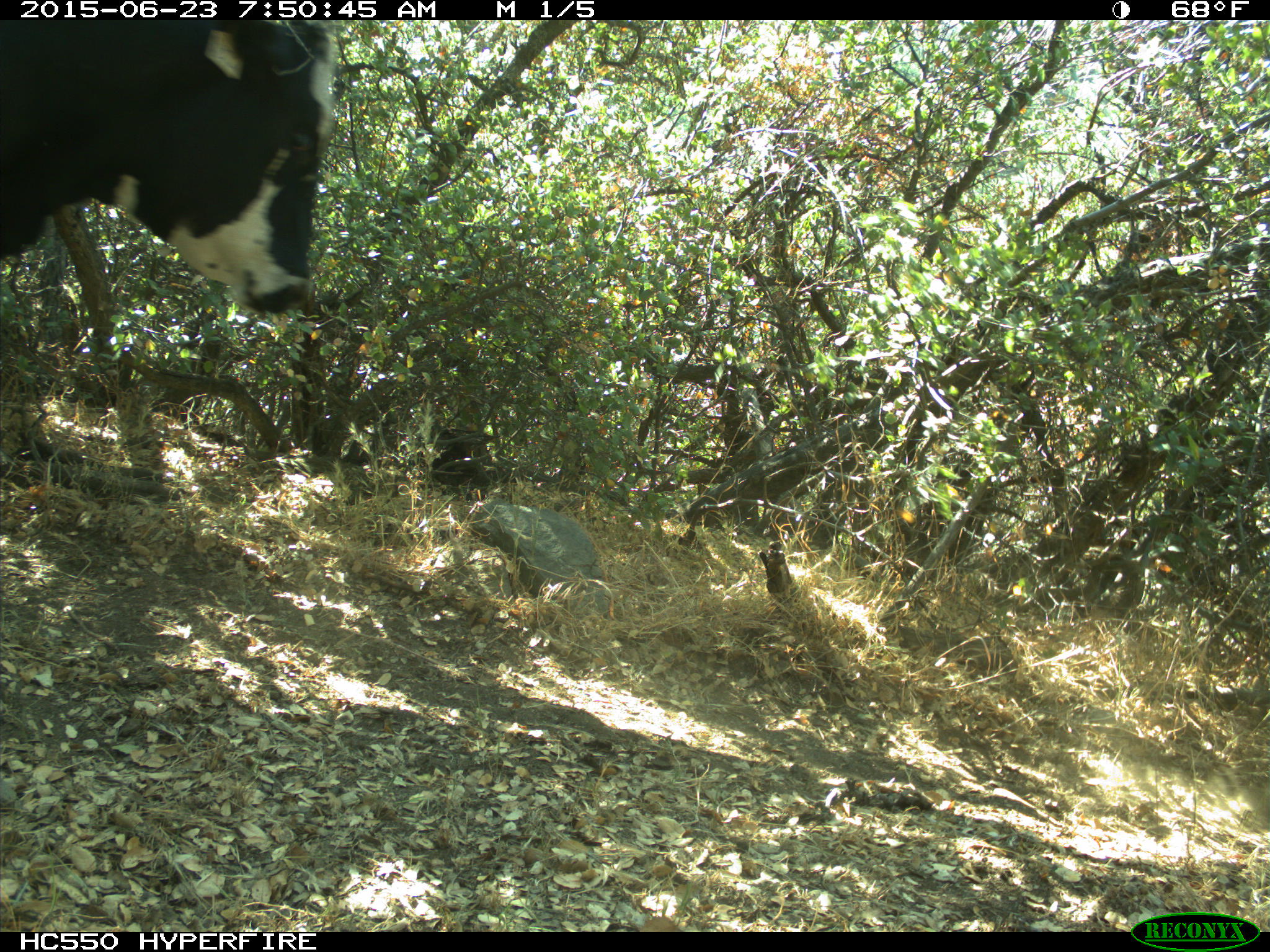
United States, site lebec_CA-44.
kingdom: Animalia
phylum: Chordata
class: Mammalia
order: Artiodactyla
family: Bovidae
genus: Bos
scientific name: Bos taurus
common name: domestic cow